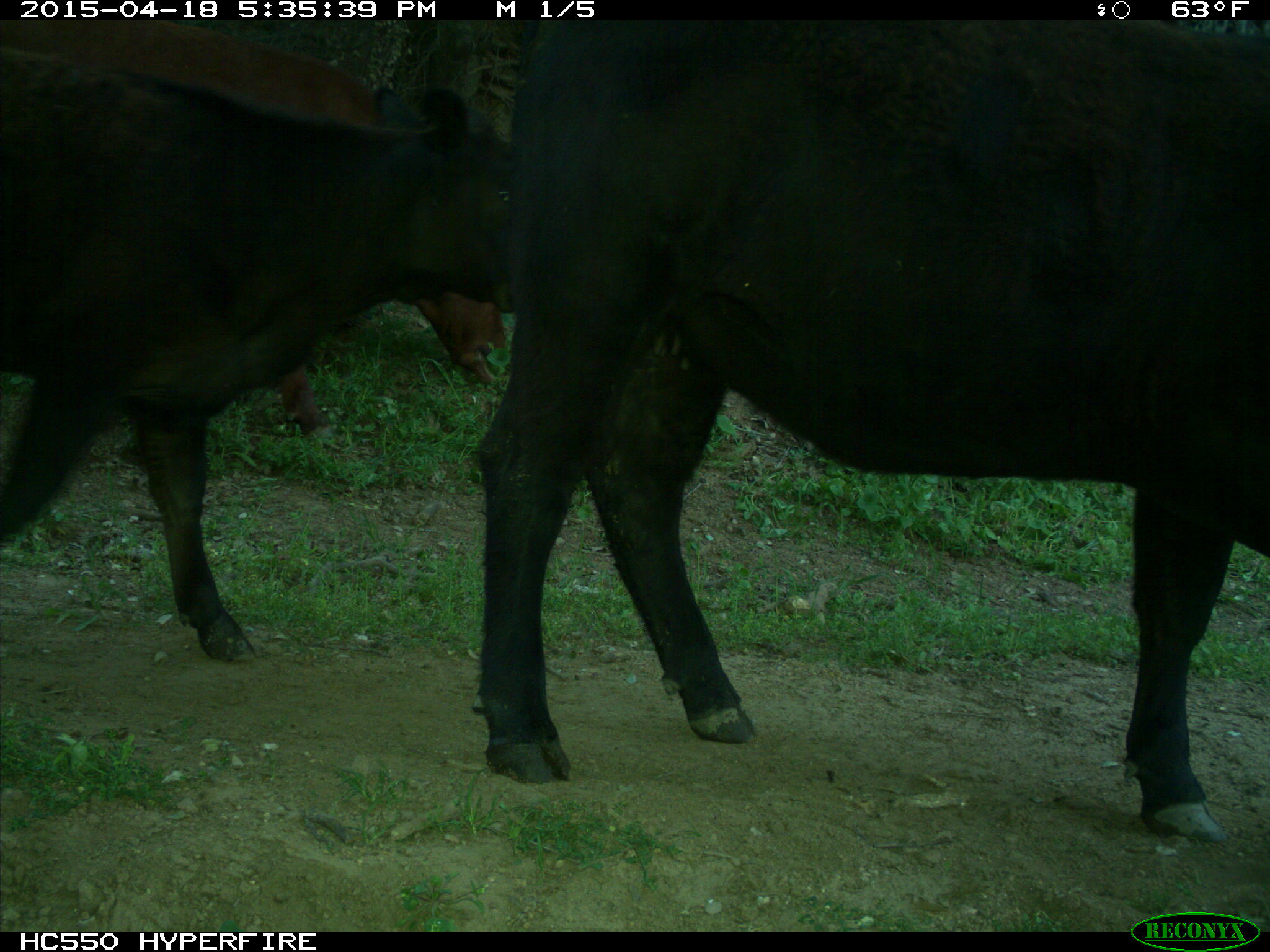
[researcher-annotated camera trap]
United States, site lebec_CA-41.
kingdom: Animalia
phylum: Chordata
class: Mammalia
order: Artiodactyla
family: Bovidae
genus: Bos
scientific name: Bos taurus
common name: domestic cow